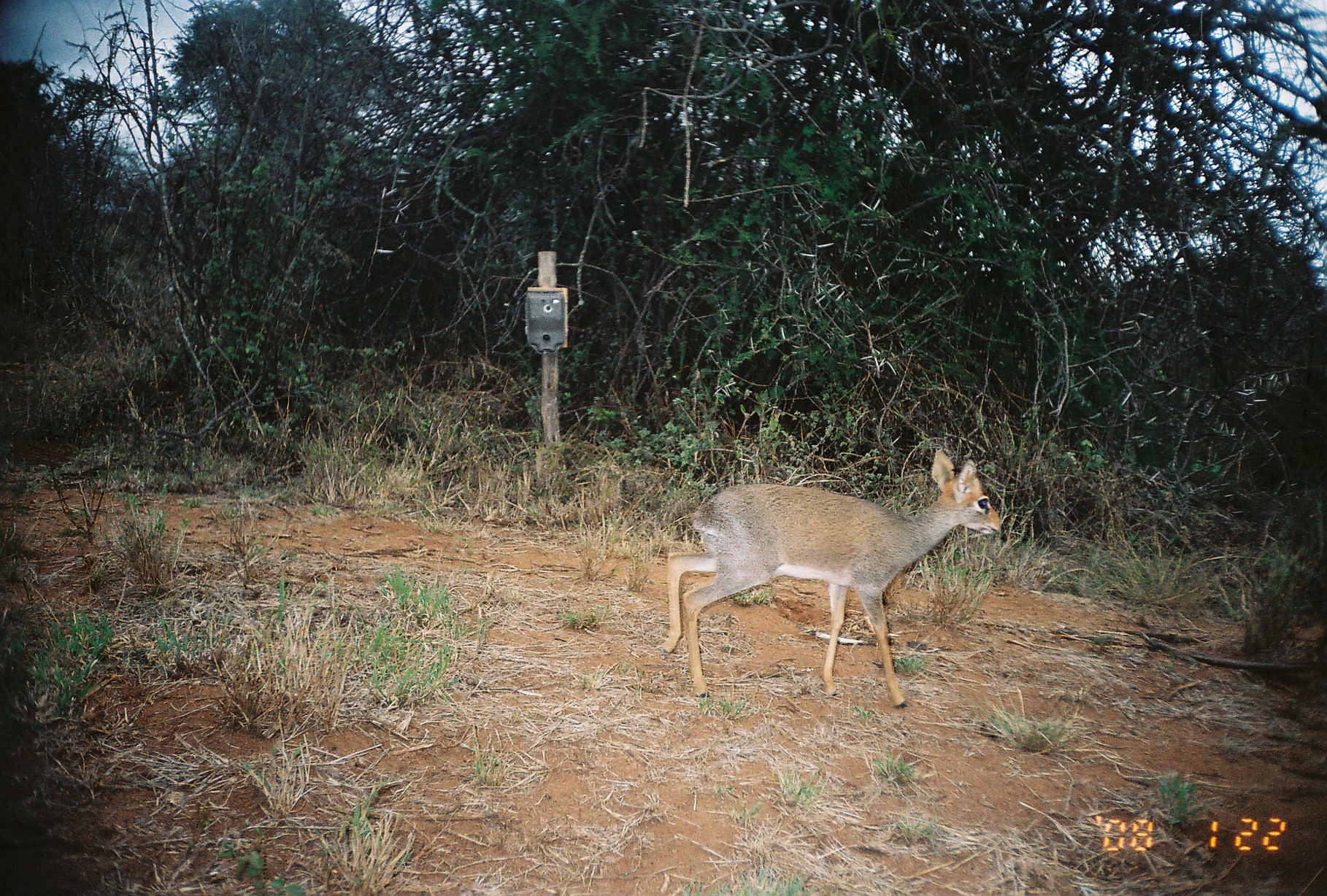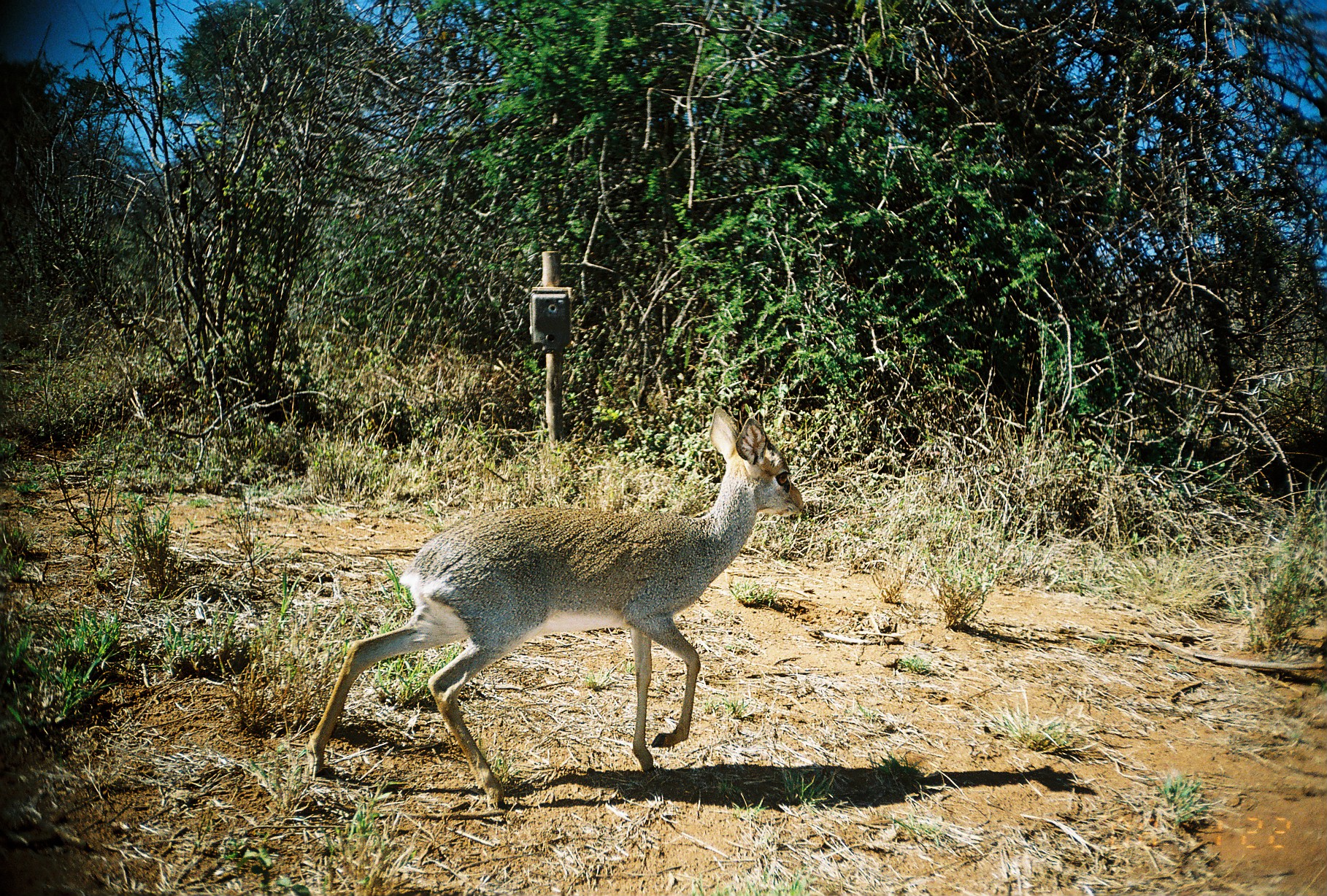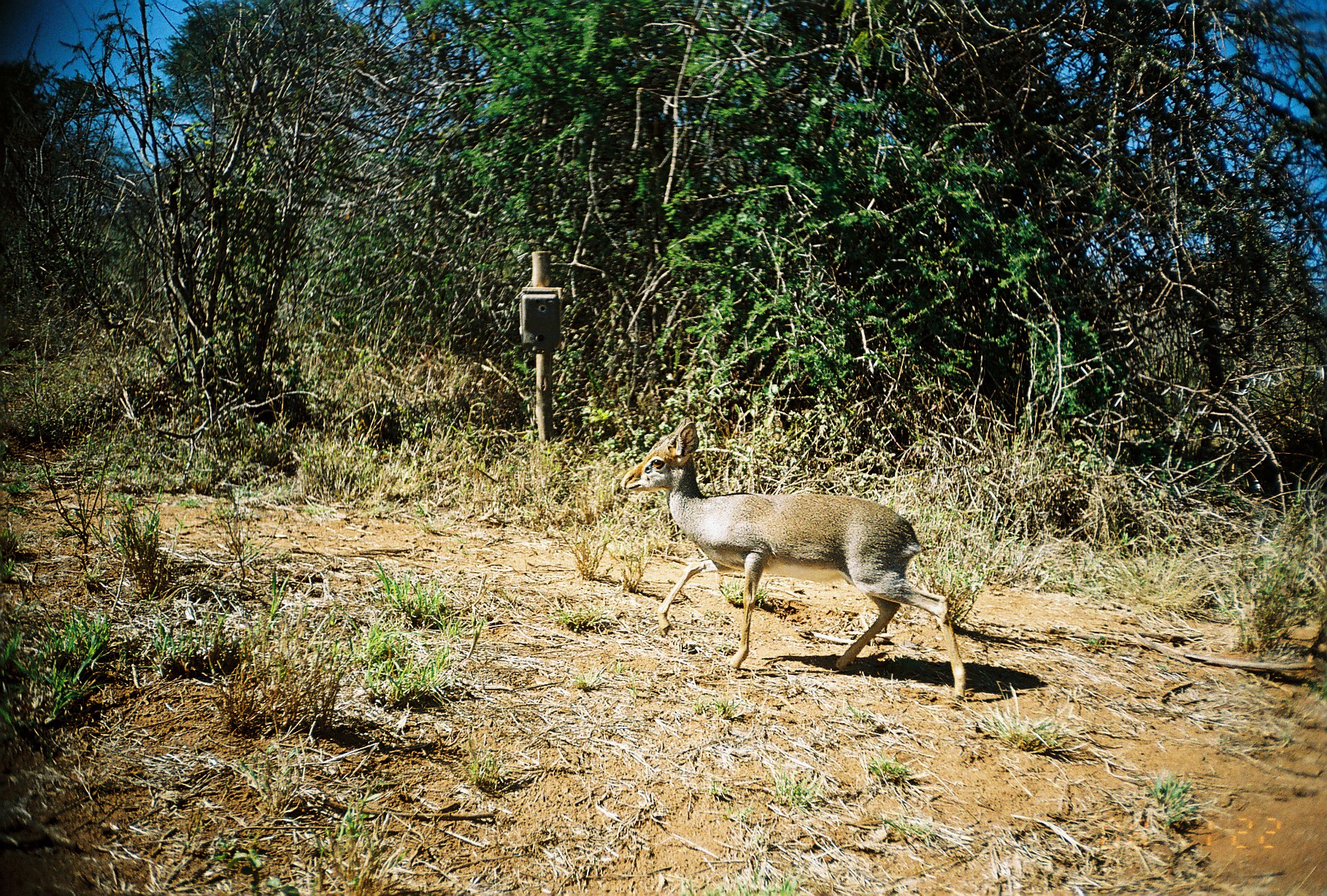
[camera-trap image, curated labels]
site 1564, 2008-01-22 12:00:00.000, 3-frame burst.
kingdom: Animalia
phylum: Chordata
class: Mammalia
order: Artiodactyla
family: Bovidae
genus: Madoqua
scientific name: Madoqua guentheri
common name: günther's dik-dik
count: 1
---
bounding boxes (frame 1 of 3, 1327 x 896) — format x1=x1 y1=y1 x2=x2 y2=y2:
madoqua guentheri: x1=659 y1=448 x2=1002 y2=709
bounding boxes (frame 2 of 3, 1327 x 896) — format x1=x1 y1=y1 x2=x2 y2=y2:
madoqua guentheri: x1=307 y1=404 x2=804 y2=809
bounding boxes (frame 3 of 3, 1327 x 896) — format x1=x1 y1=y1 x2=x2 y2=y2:
madoqua guentheri: x1=620 y1=418 x2=966 y2=695